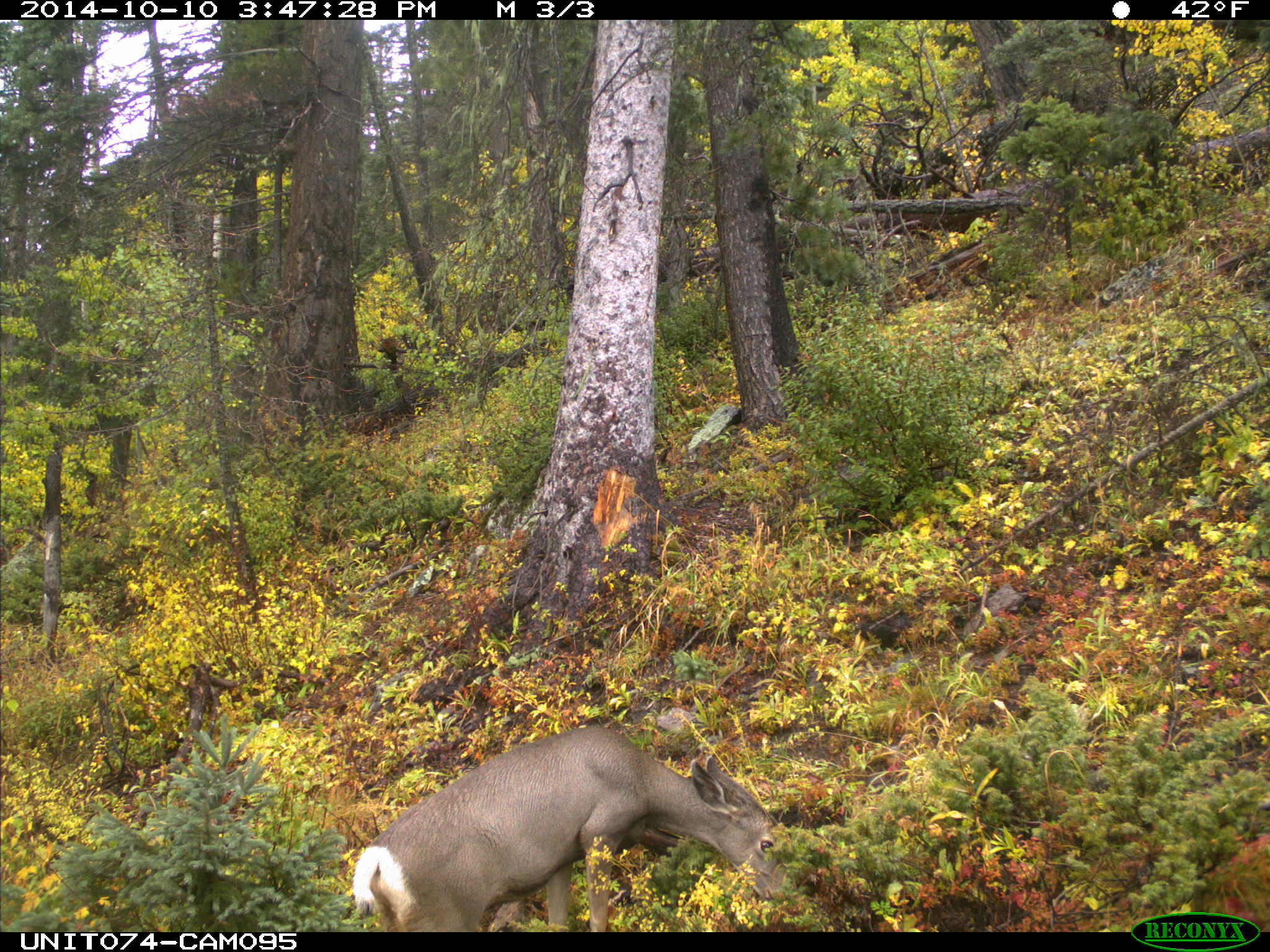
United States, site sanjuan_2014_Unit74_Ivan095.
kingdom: Animalia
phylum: Chordata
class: Mammalia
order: Artiodactyla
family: Cervidae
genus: Odocoileus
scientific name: Odocoileus hemionus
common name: mule deer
Odocoileus hemionus (mule deer).